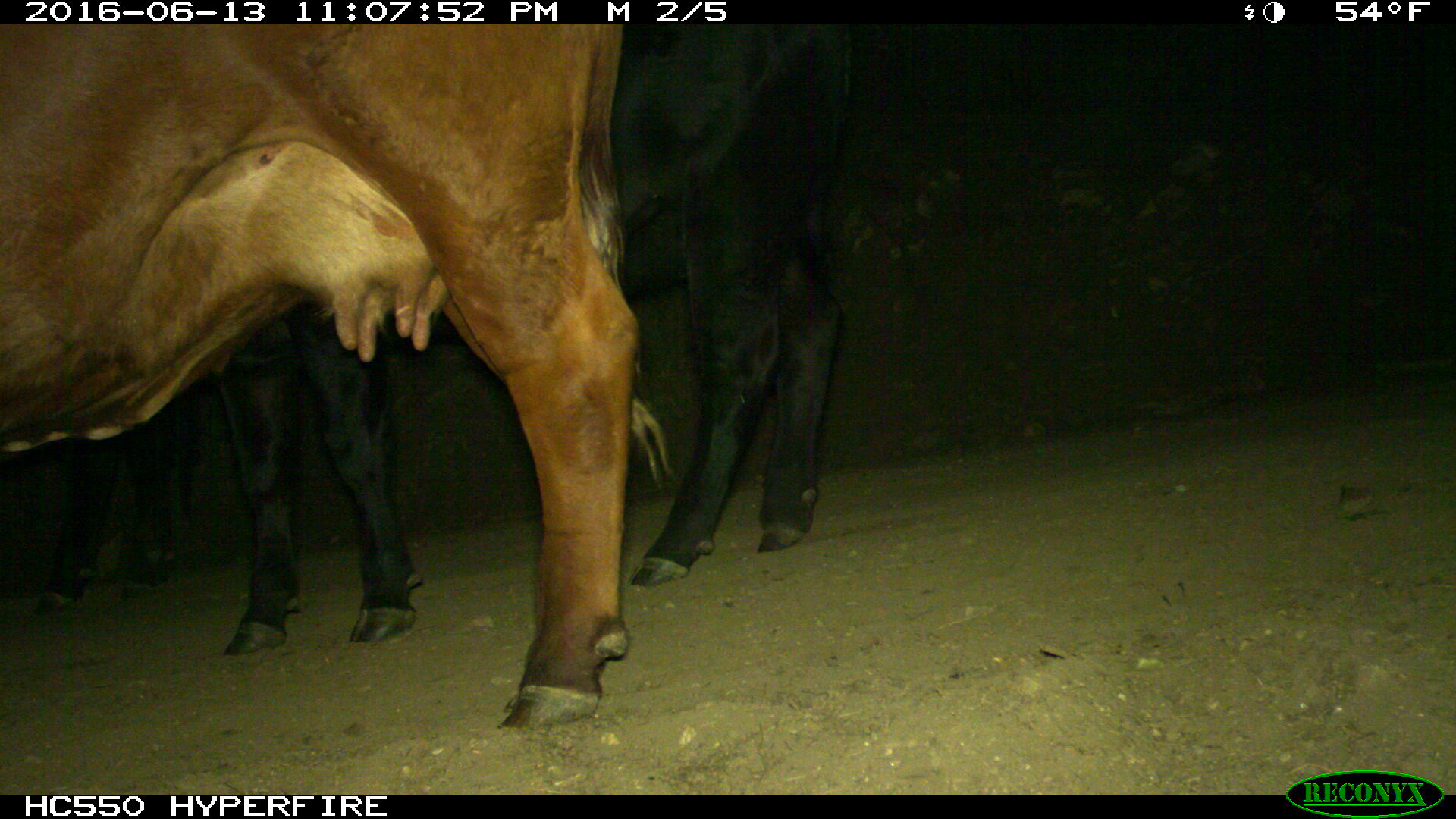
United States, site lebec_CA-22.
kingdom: Animalia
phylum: Chordata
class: Mammalia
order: Artiodactyla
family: Bovidae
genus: Bos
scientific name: Bos taurus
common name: domestic cow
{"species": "Bos taurus (domestic cow)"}